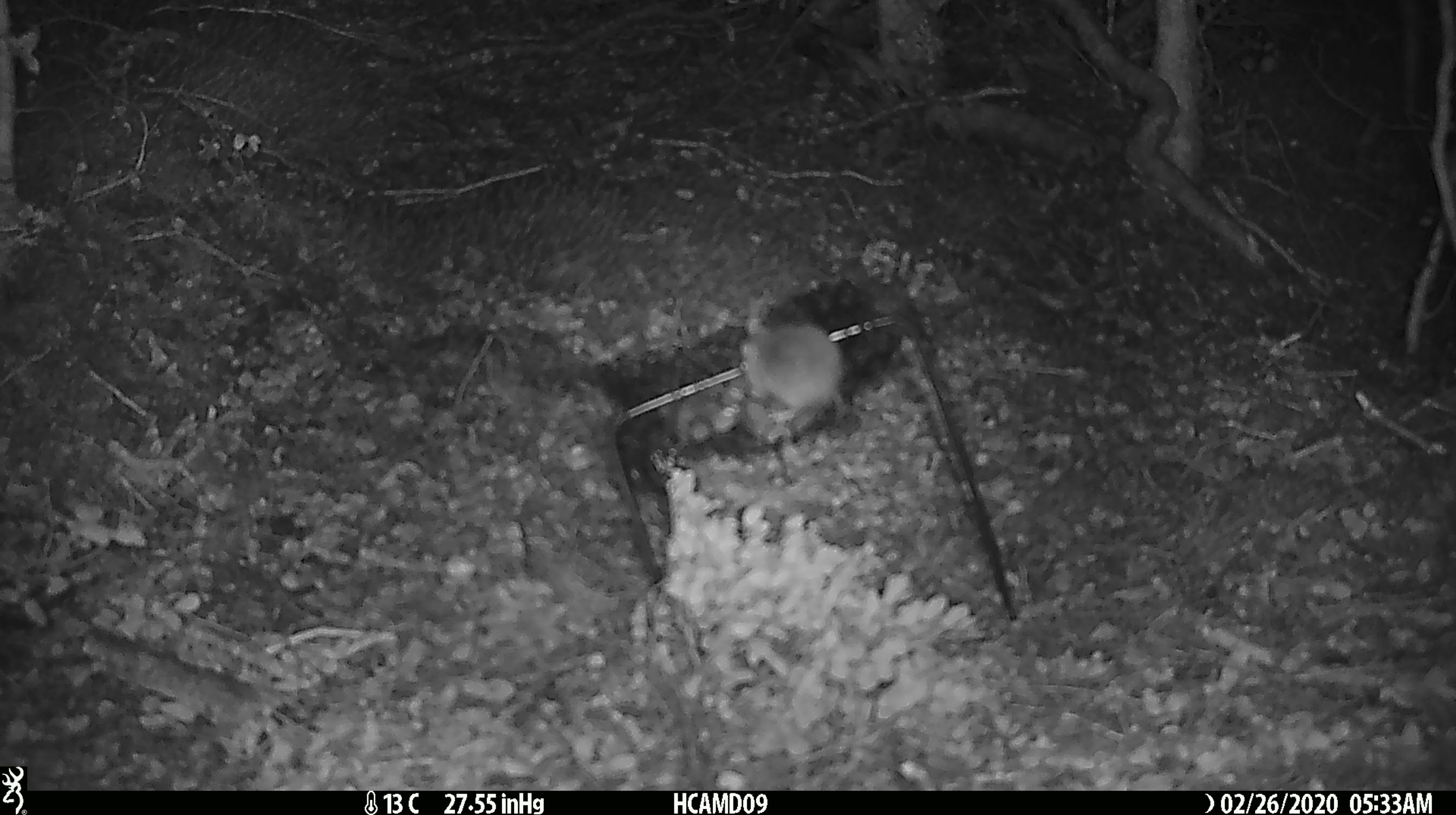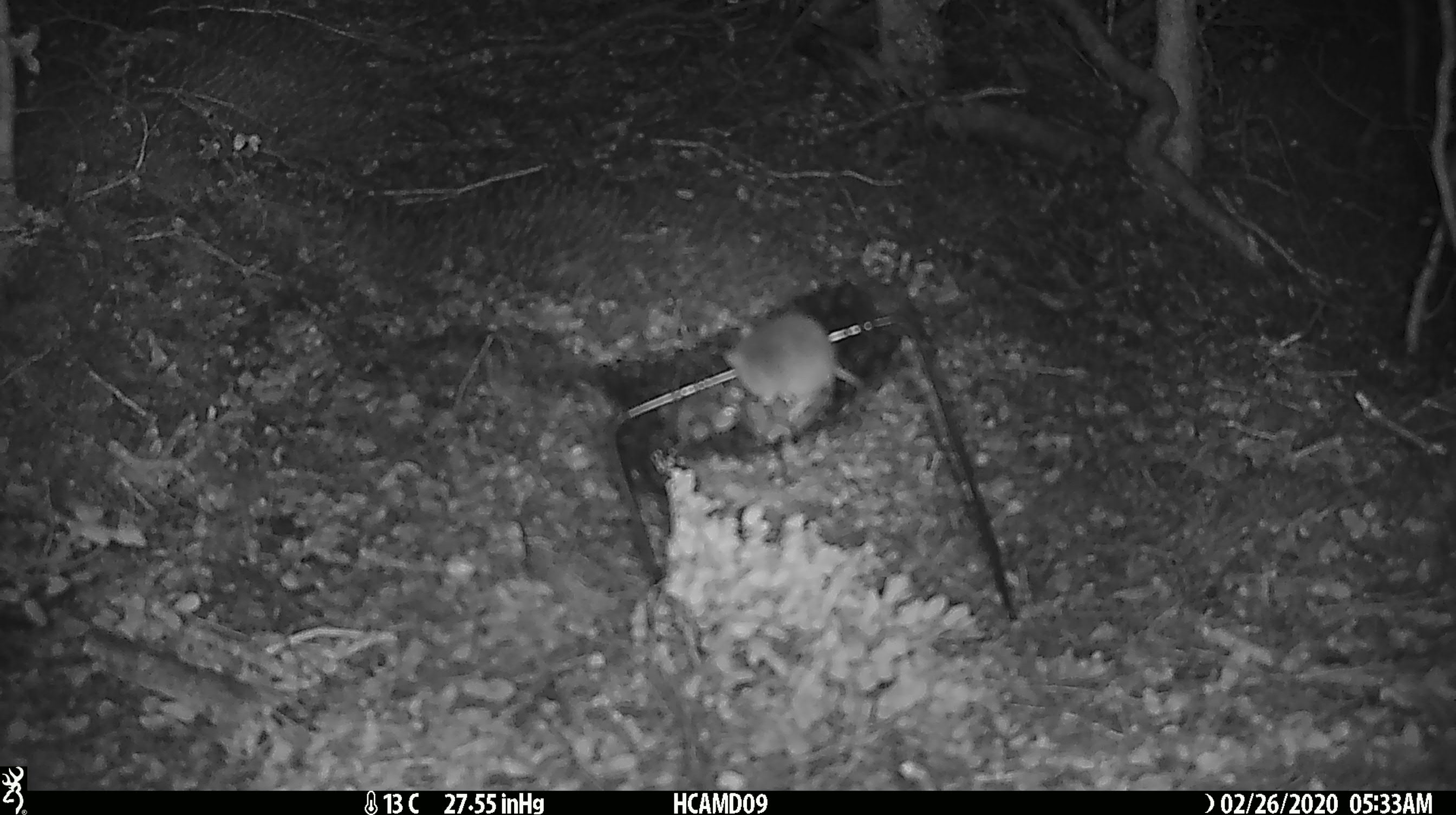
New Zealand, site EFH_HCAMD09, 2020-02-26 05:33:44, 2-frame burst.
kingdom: Animalia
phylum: Chordata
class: Mammalia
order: Rodentia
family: Muridae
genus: Mus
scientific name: Mus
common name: mouse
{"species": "mouse (Mus)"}